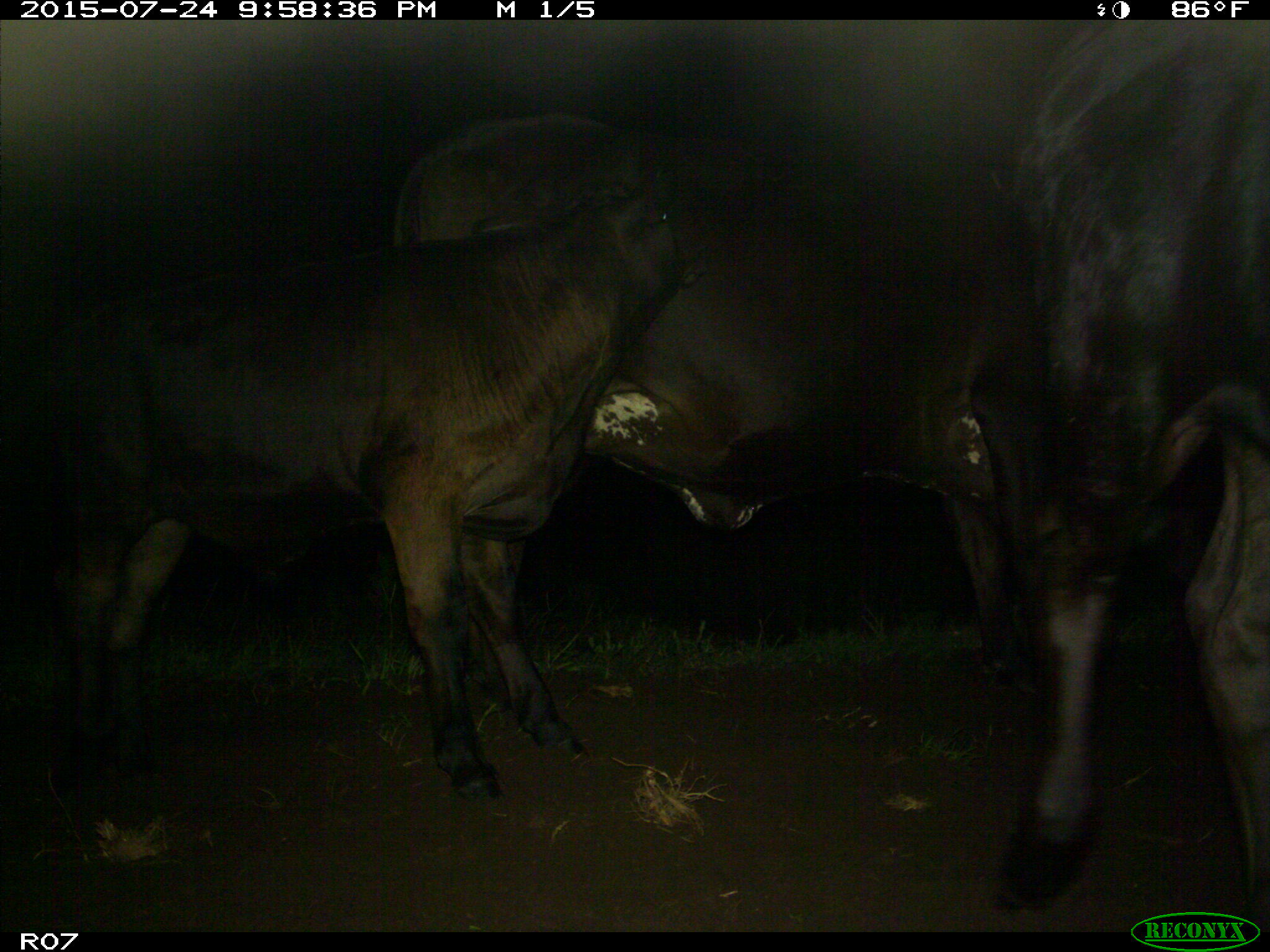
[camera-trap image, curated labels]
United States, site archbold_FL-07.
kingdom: Animalia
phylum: Chordata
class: Mammalia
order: Artiodactyla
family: Bovidae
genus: Bos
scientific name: Bos taurus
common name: domestic cow